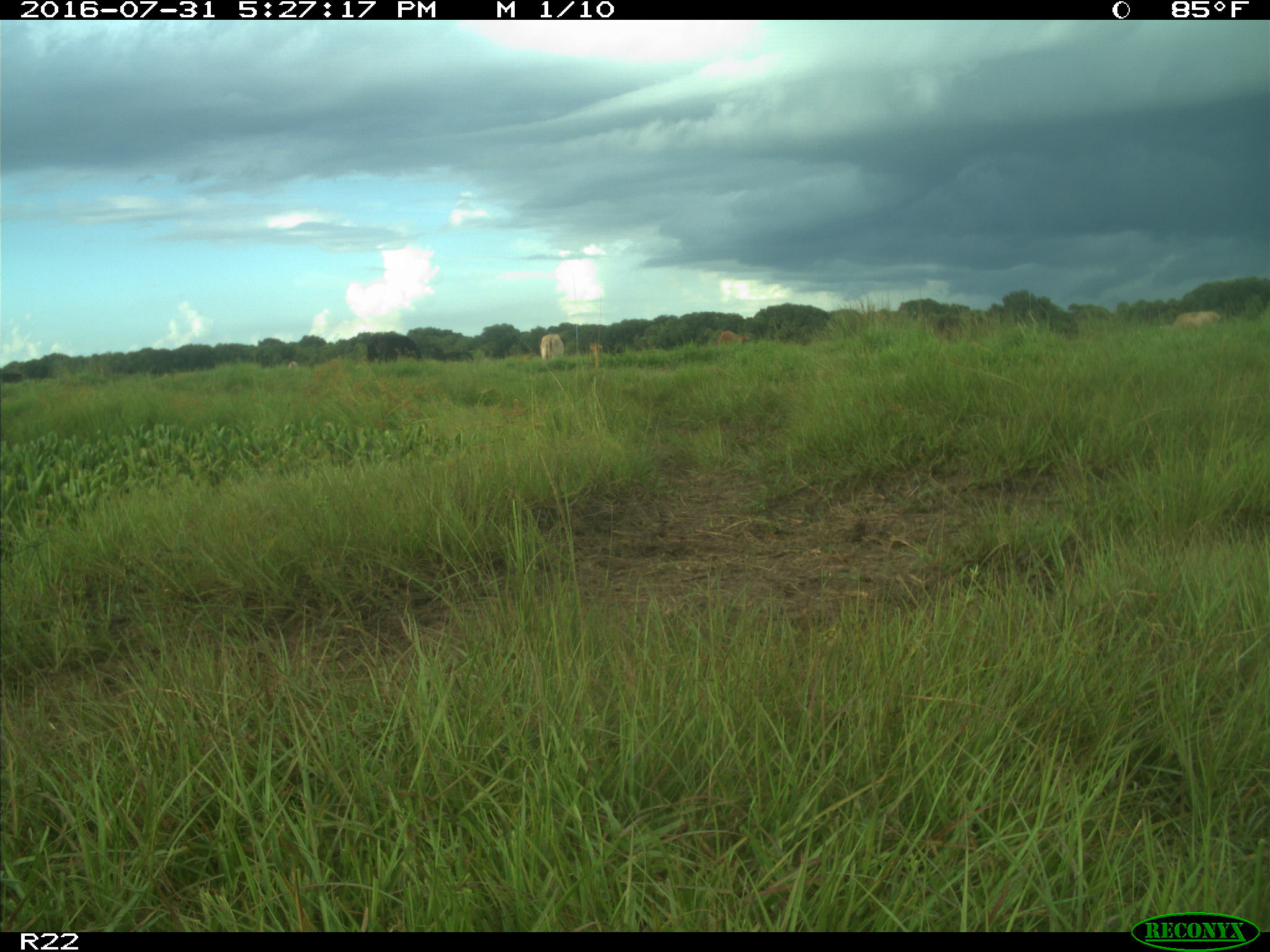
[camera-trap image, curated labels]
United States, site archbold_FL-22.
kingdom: Animalia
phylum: Chordata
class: Mammalia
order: Artiodactyla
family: Bovidae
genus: Bos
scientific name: Bos taurus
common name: domestic cow